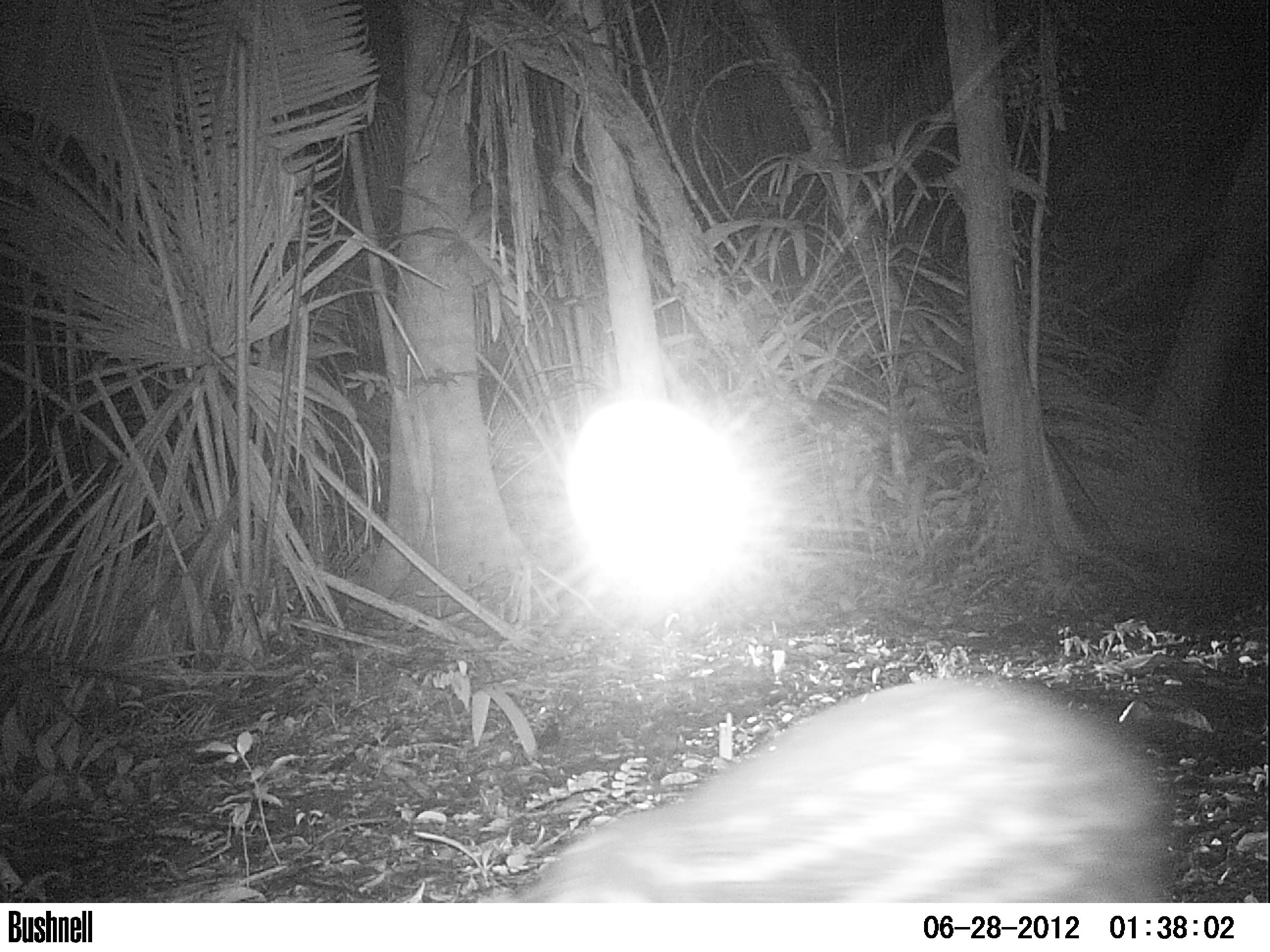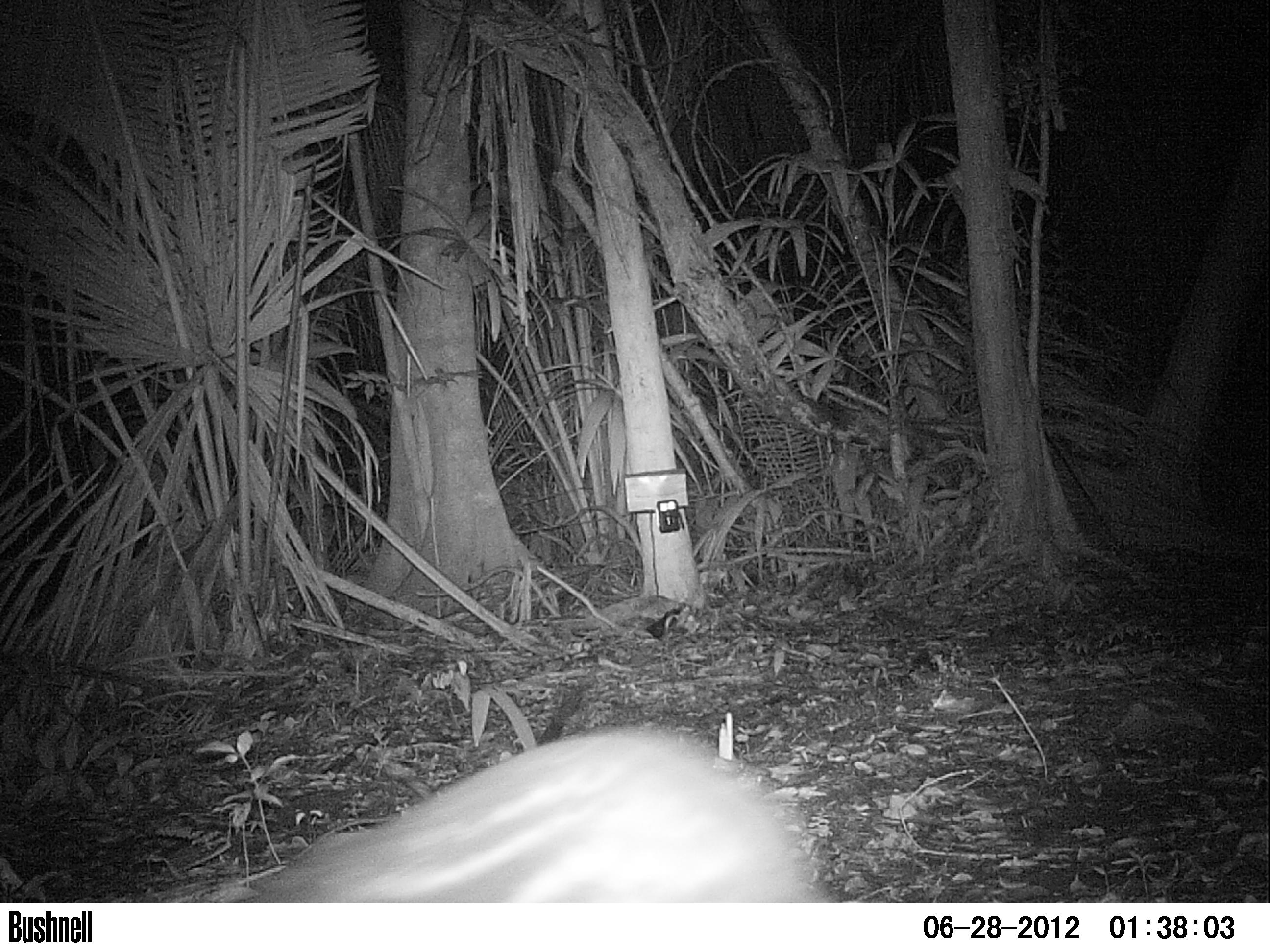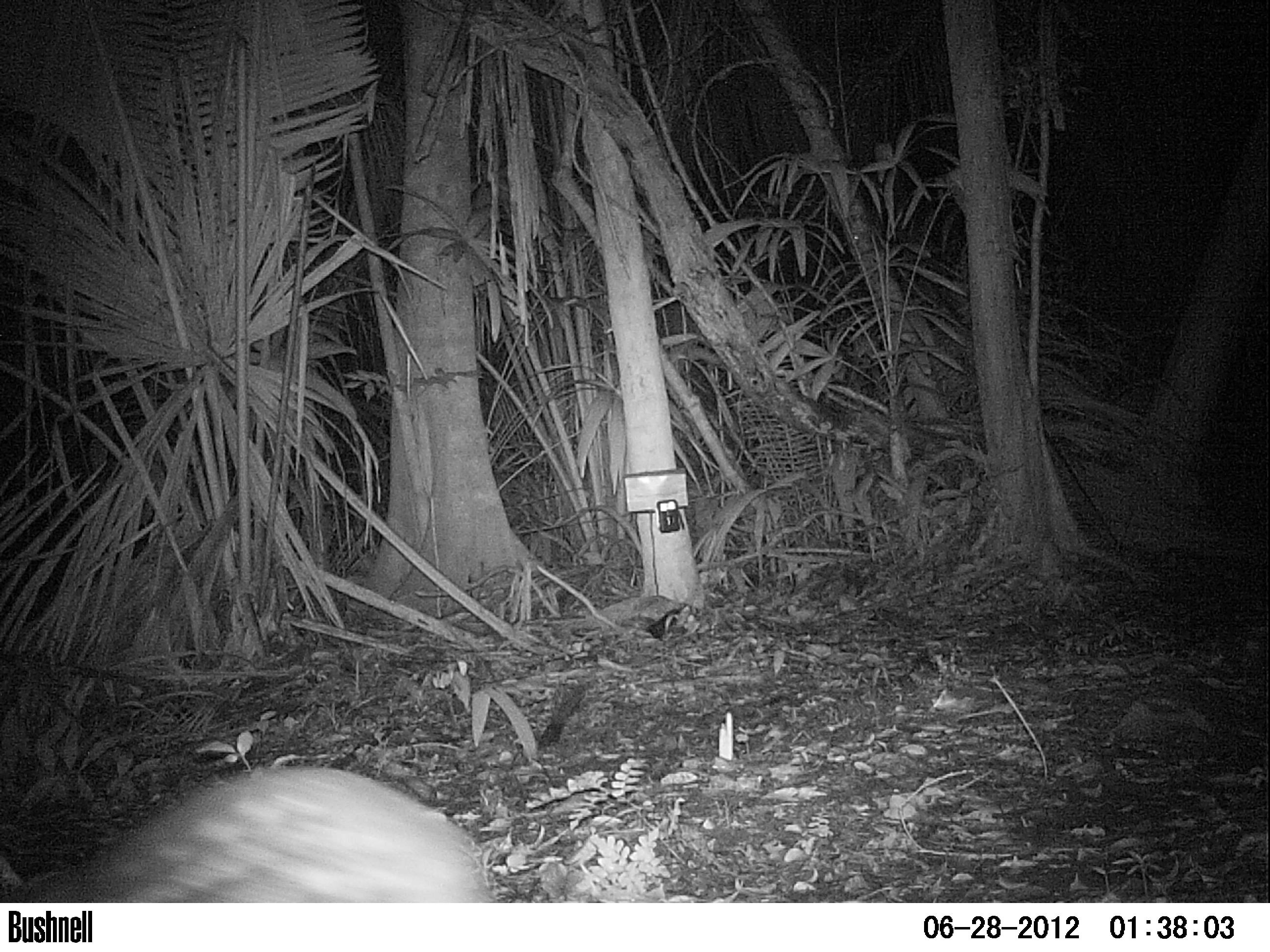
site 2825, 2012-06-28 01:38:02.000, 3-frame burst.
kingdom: Animalia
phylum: Chordata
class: Mammalia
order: Rodentia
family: Cuniculidae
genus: Cuniculus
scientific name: Cuniculus paca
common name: spotted paca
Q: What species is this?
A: Cuniculus paca (spotted paca).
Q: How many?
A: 1.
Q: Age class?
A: Adult.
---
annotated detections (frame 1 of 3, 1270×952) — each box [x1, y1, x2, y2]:
cuniculus paca: [489, 677, 1175, 903]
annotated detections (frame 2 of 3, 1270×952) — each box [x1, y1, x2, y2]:
cuniculus paca: [219, 720, 819, 901]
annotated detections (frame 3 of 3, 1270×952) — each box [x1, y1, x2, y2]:
cuniculus paca: [0, 765, 493, 902]